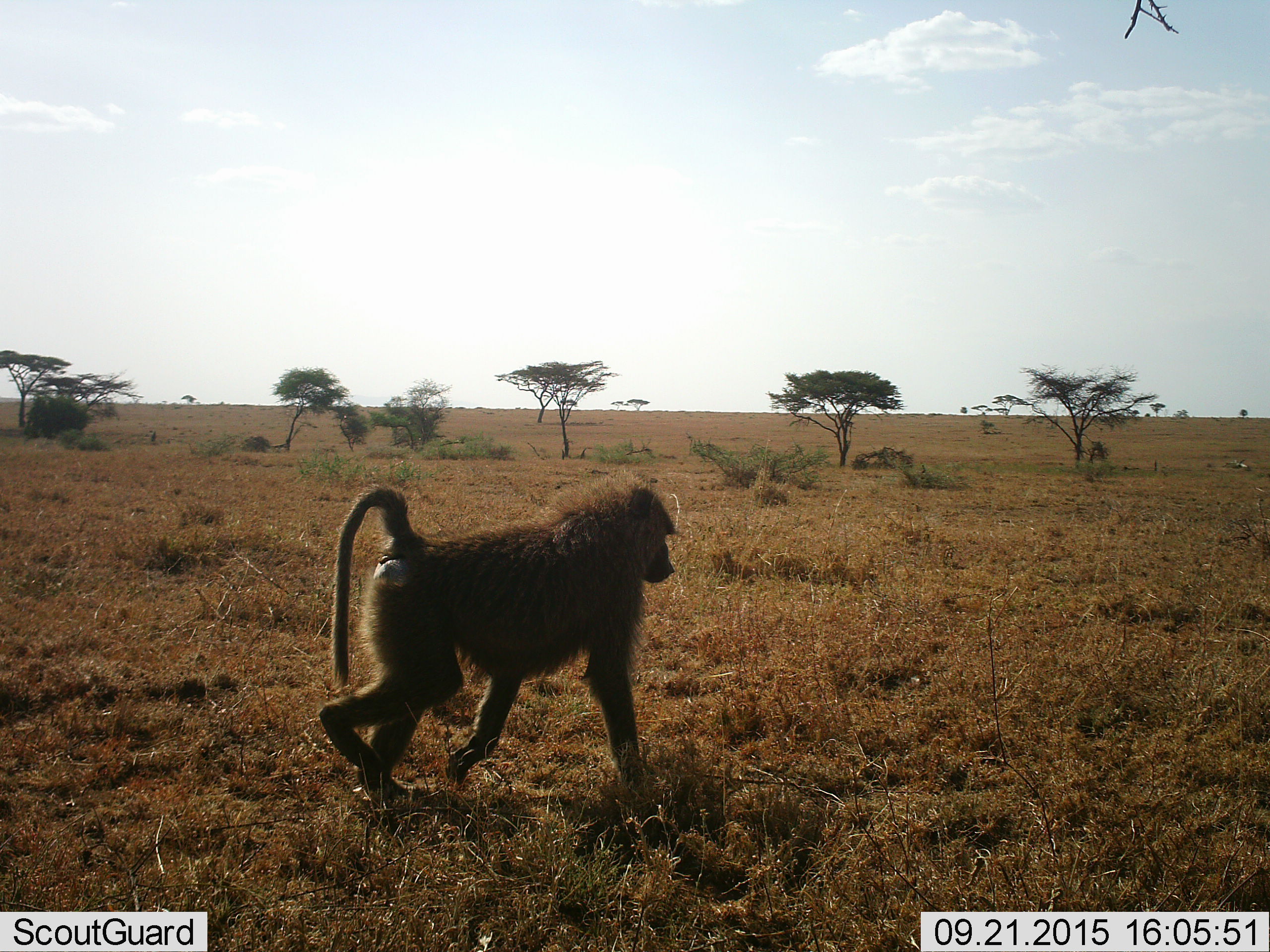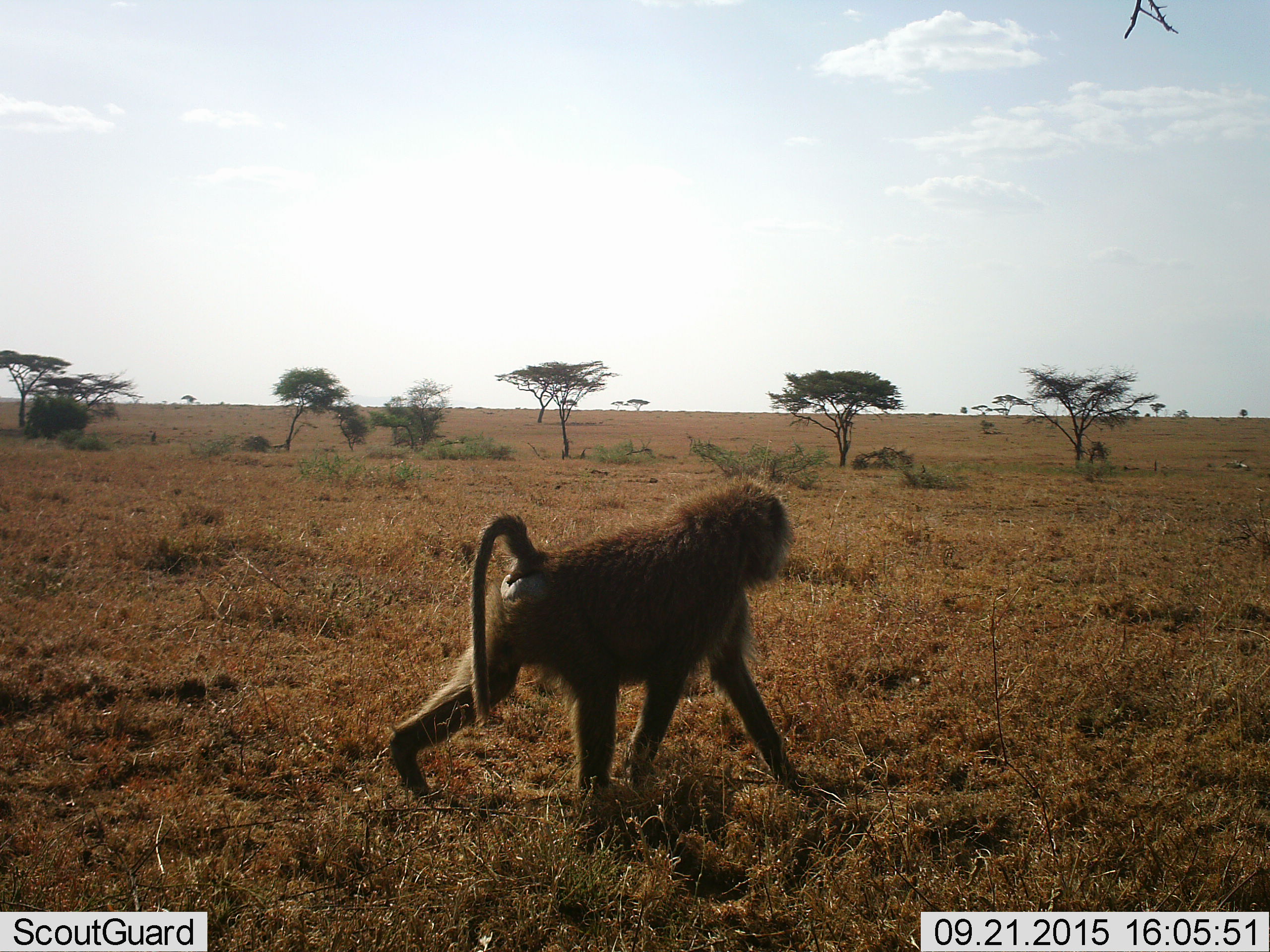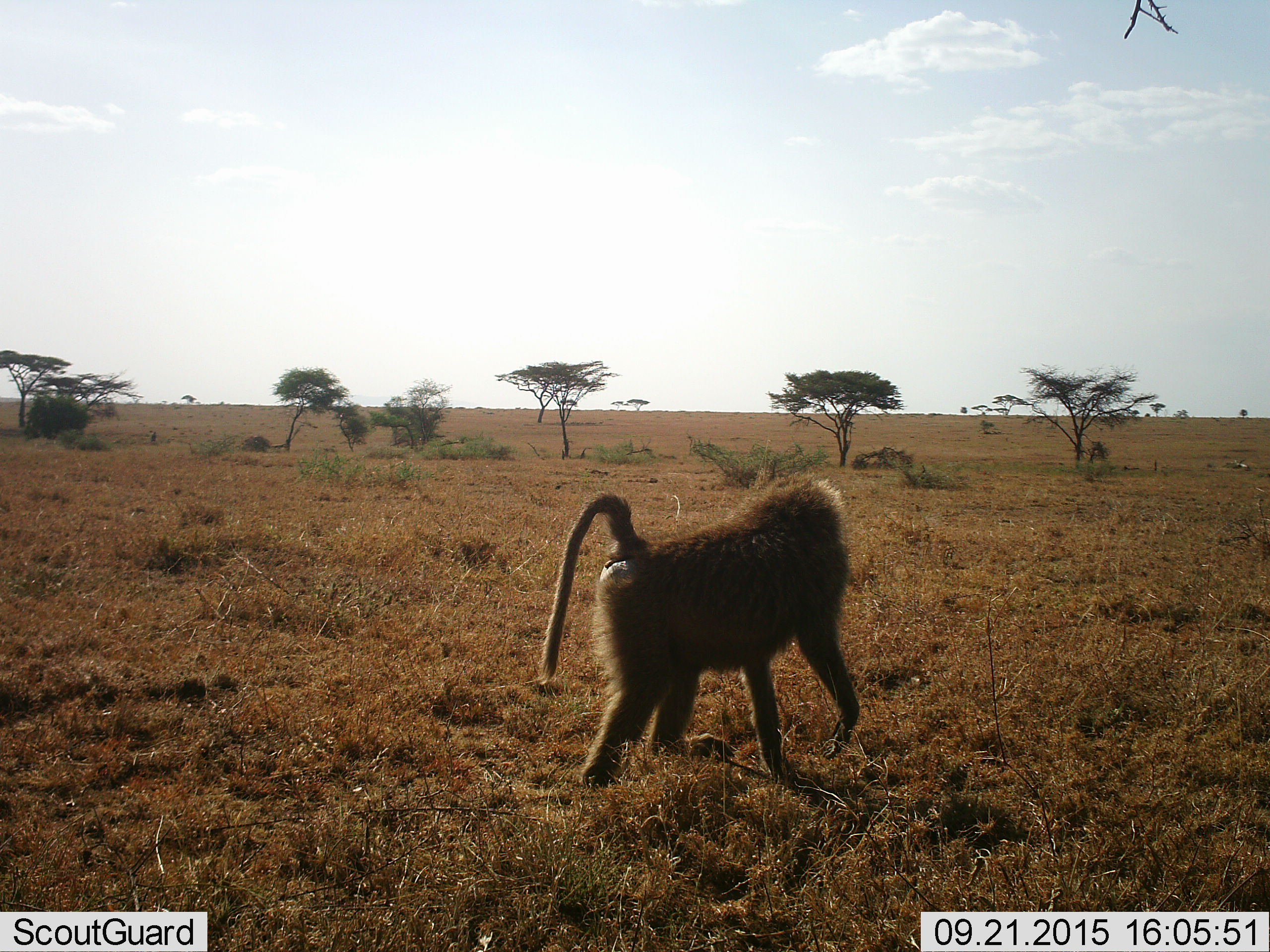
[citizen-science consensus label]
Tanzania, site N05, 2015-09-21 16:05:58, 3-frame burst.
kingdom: Animalia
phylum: Chordata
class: Mammalia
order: Primates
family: Cercopithecidae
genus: Papio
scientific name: Papio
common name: baboon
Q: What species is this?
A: Baboon (Papio).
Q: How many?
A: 1.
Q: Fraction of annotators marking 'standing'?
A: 0%.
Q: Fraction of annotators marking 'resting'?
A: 0%.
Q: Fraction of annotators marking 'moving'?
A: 100%.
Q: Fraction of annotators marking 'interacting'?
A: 0%.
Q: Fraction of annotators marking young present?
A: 0%.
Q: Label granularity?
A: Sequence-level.